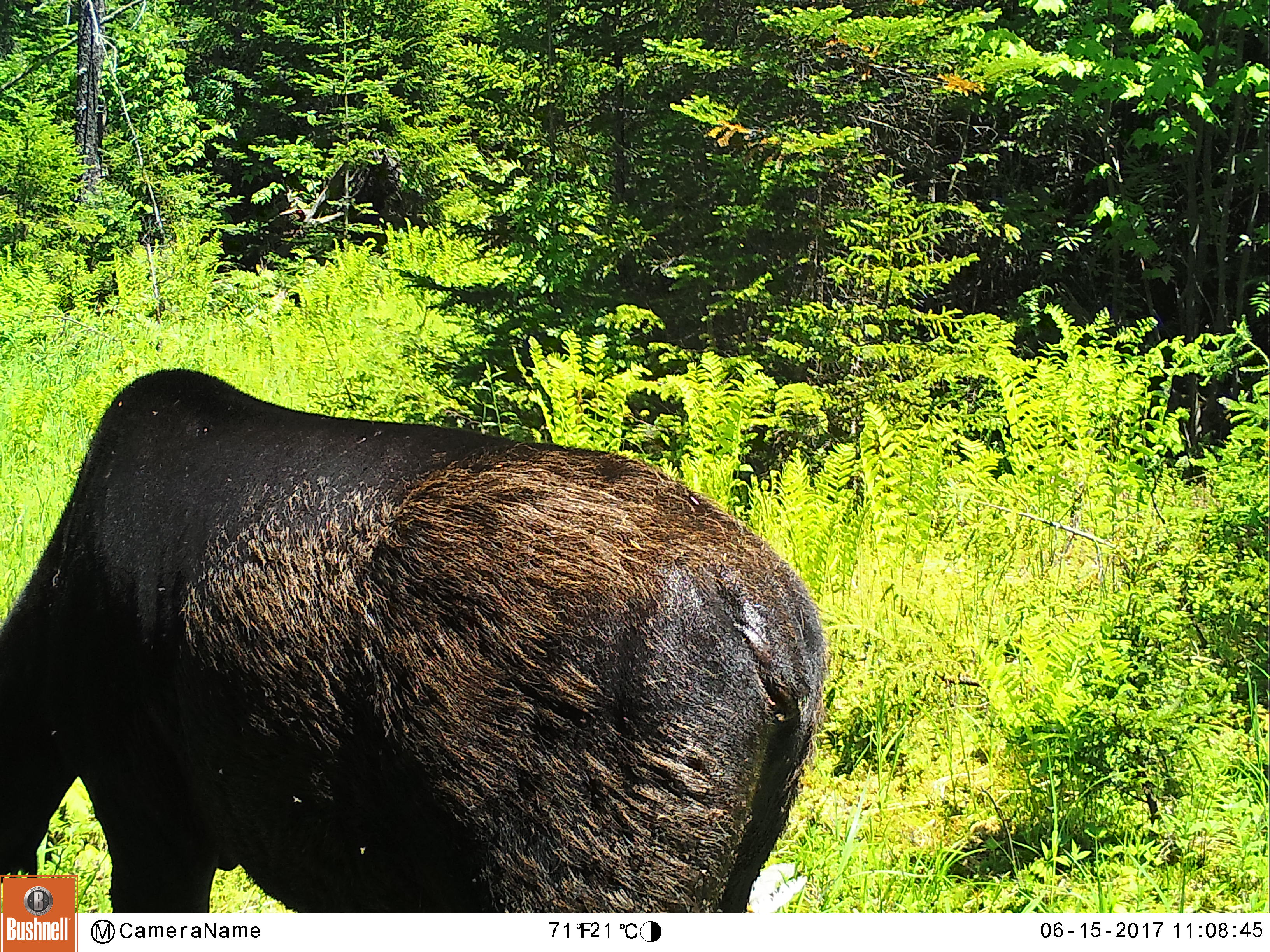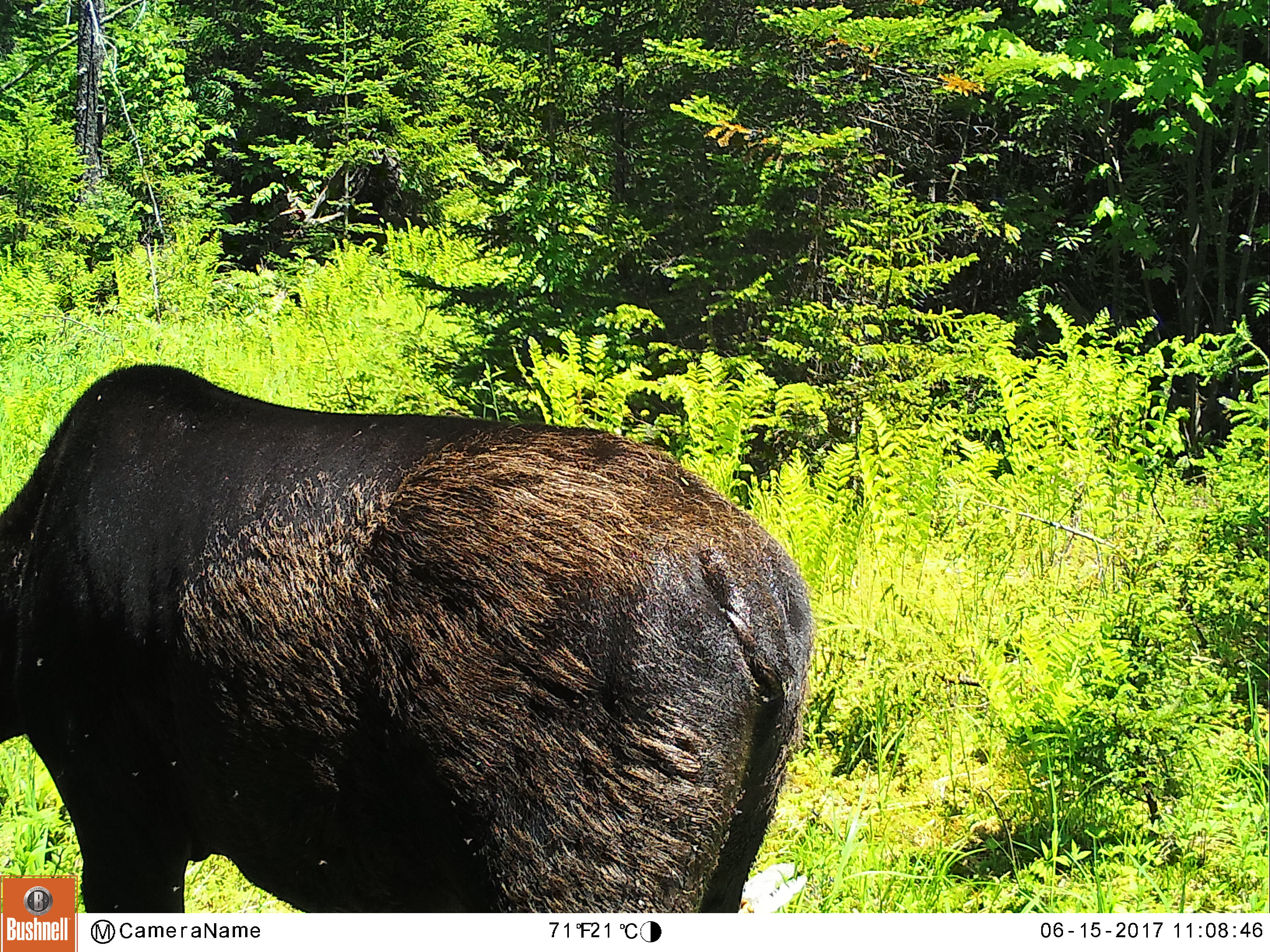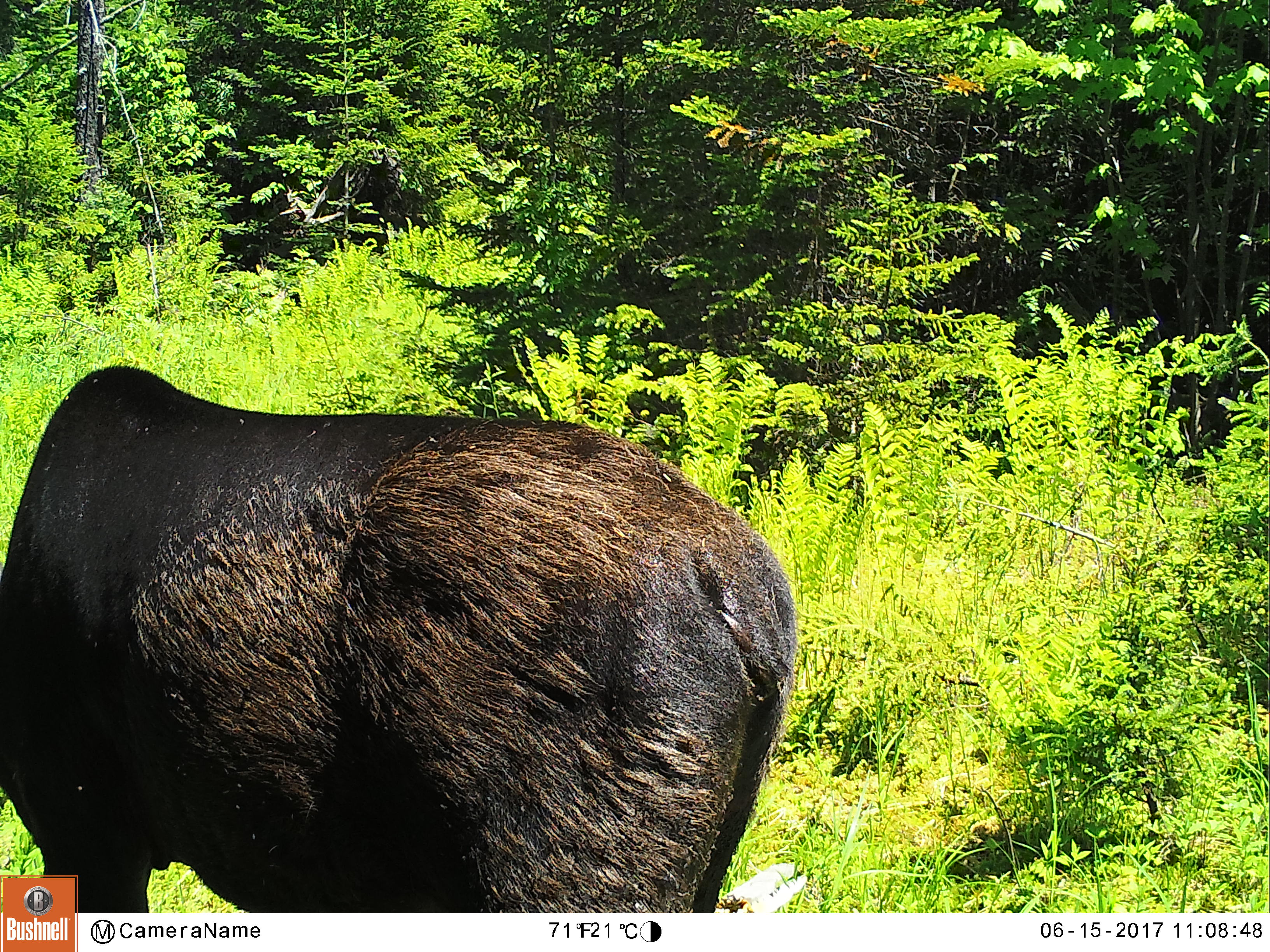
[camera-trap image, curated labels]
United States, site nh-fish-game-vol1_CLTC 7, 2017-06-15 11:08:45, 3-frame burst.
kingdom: Animalia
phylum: Chordata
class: Mammalia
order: Artiodactyla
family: Cervidae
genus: Alces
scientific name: Alces alces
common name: moose